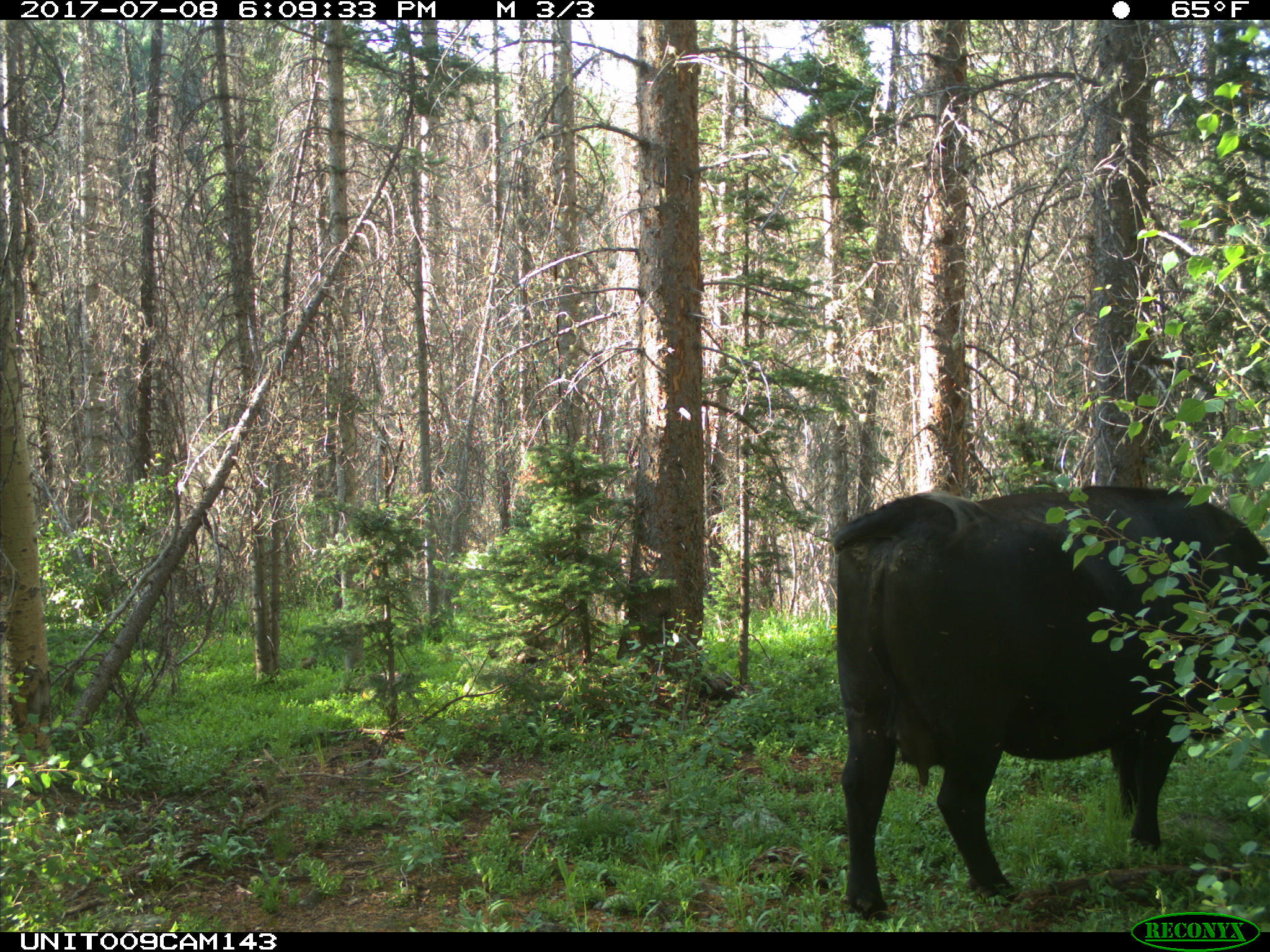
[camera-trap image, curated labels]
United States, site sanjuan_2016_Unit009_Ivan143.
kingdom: Animalia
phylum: Chordata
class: Mammalia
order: Artiodactyla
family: Bovidae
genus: Bos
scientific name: Bos taurus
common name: domestic cow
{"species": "Bos taurus (domestic cow)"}